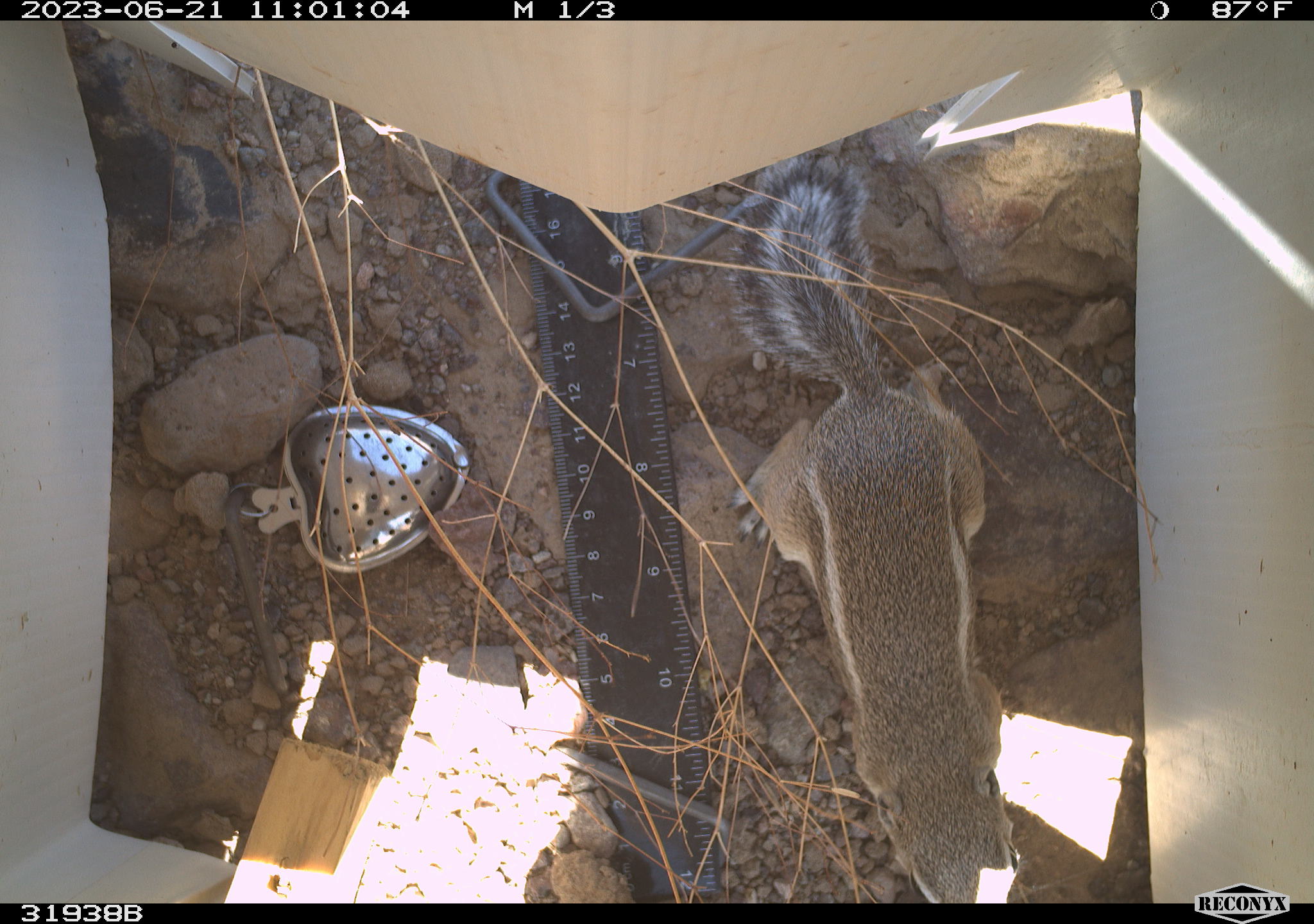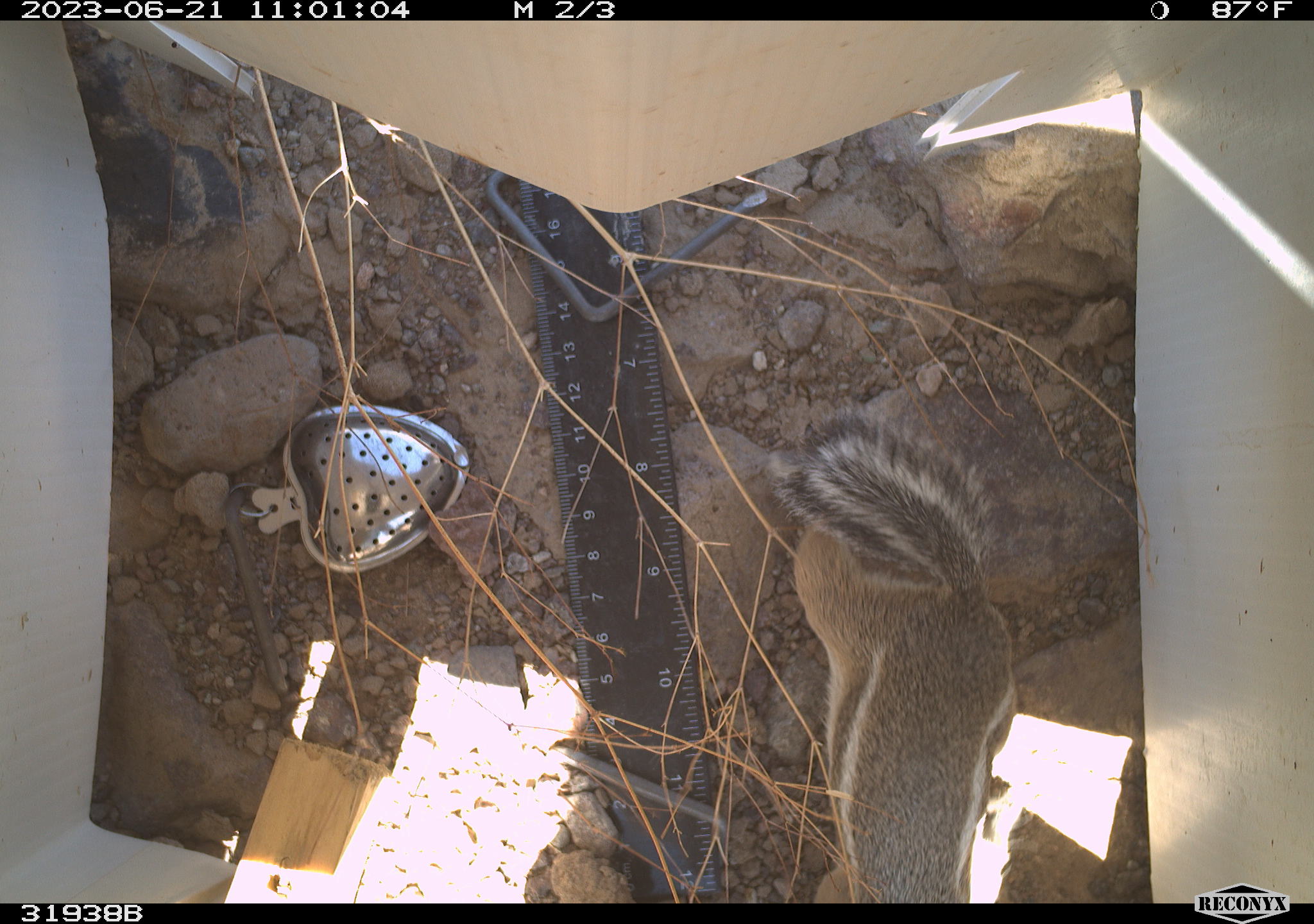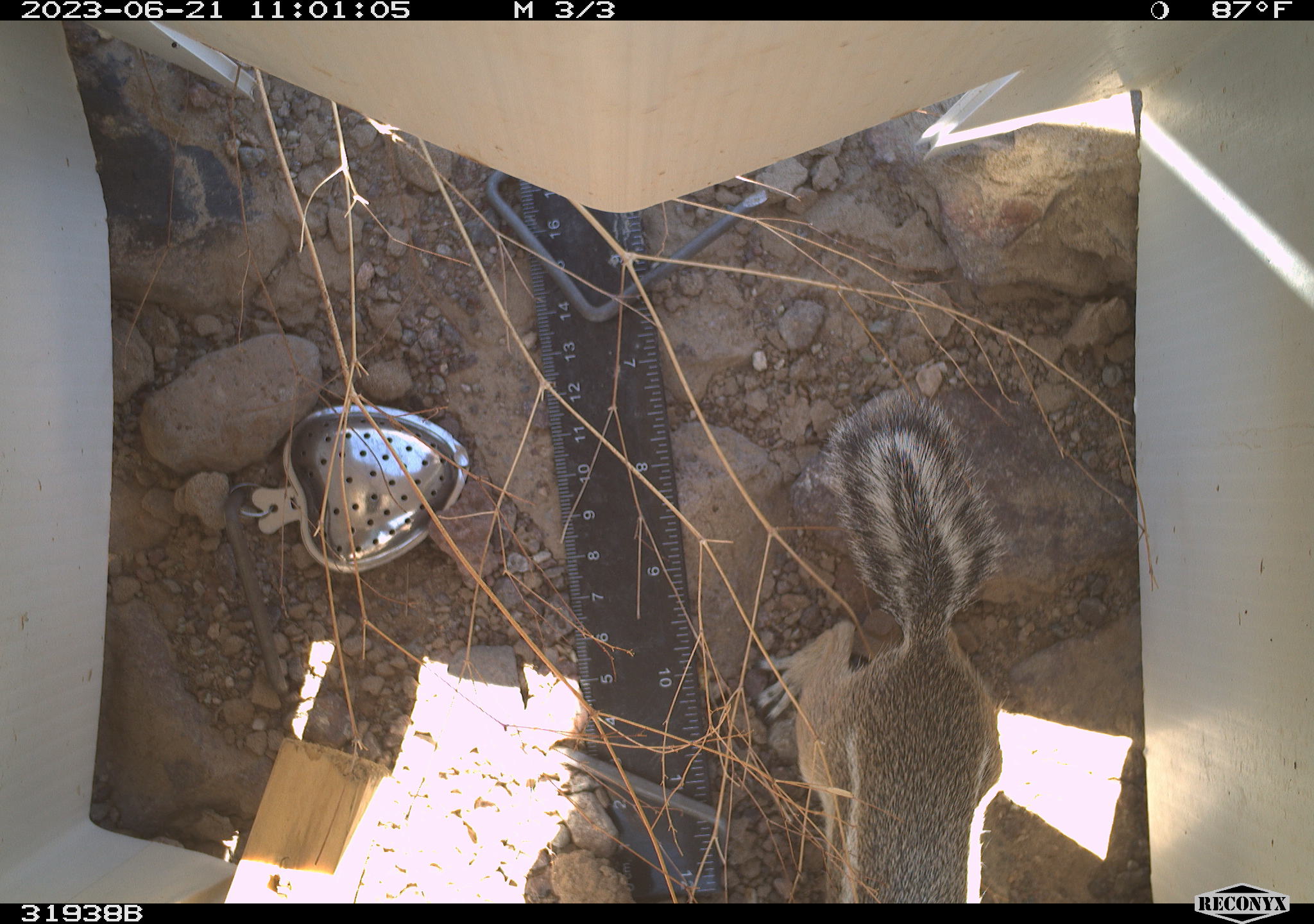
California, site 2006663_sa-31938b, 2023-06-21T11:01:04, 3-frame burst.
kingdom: Animalia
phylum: Chordata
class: Mammalia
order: Rodentia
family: Sciuridae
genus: Ammospermophilus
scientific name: Ammospermophilus leucurus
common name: white-tailed antelope squirrel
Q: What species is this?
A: White-tailed antelope squirrel (Ammospermophilus leucurus).